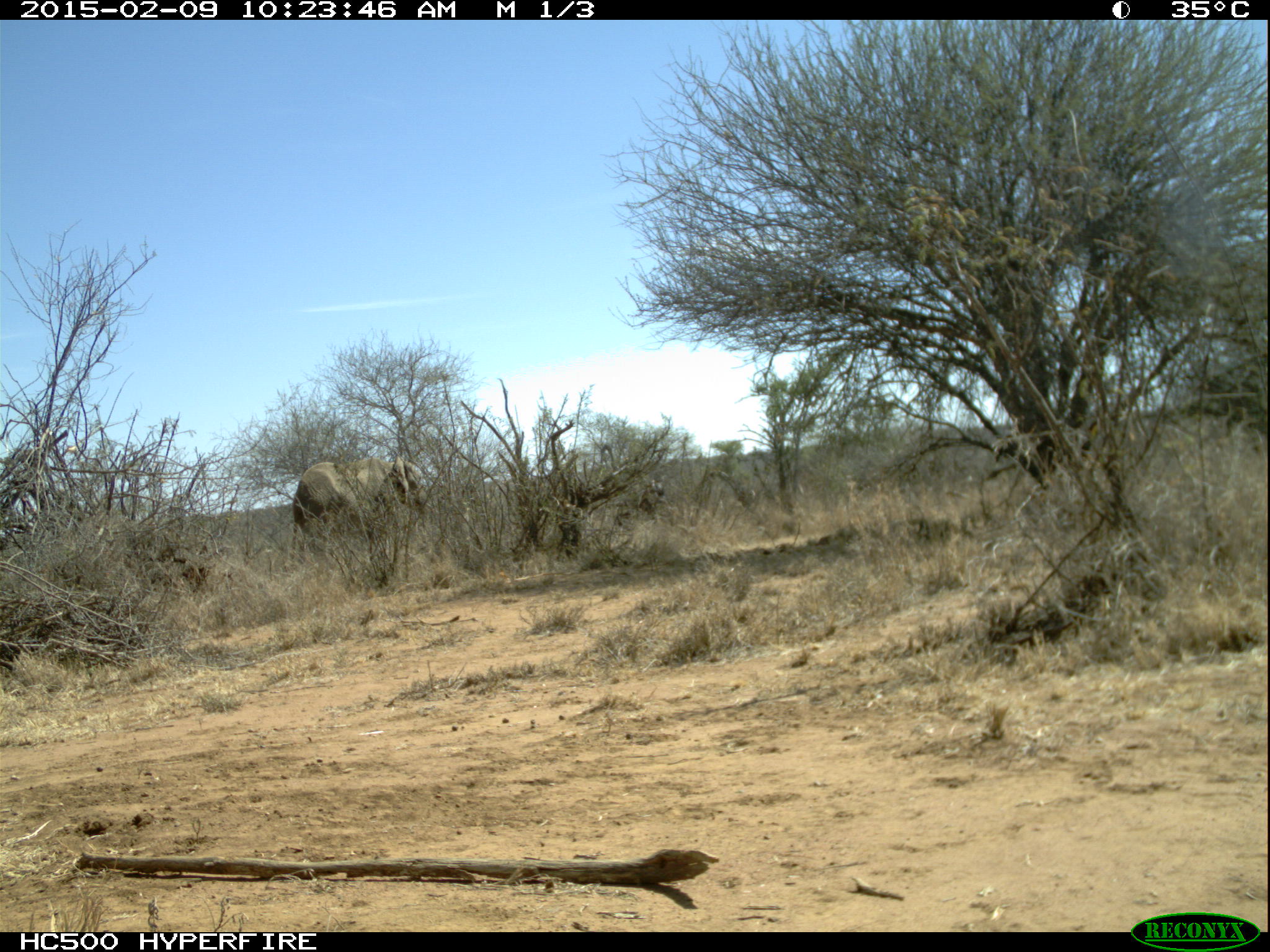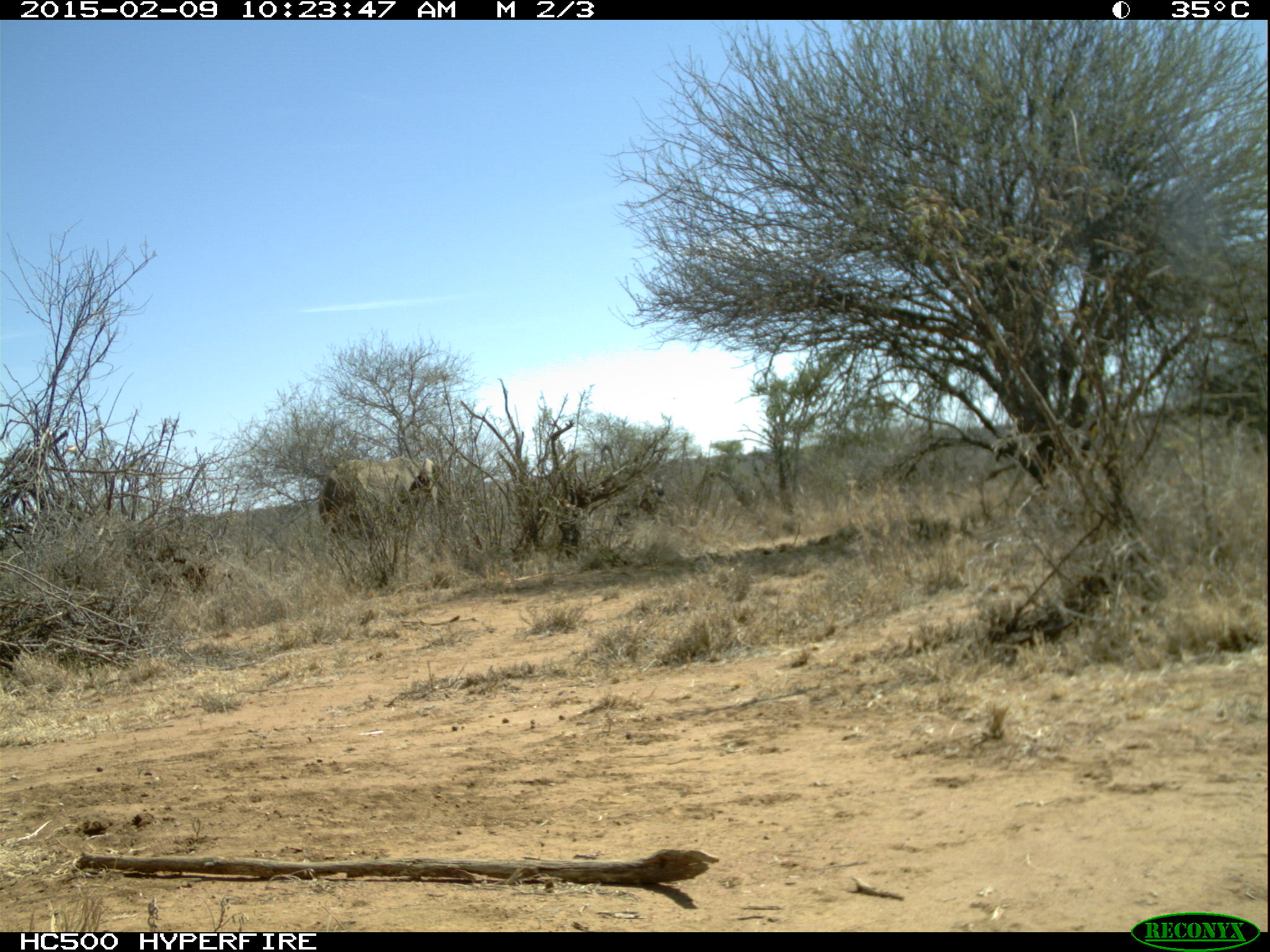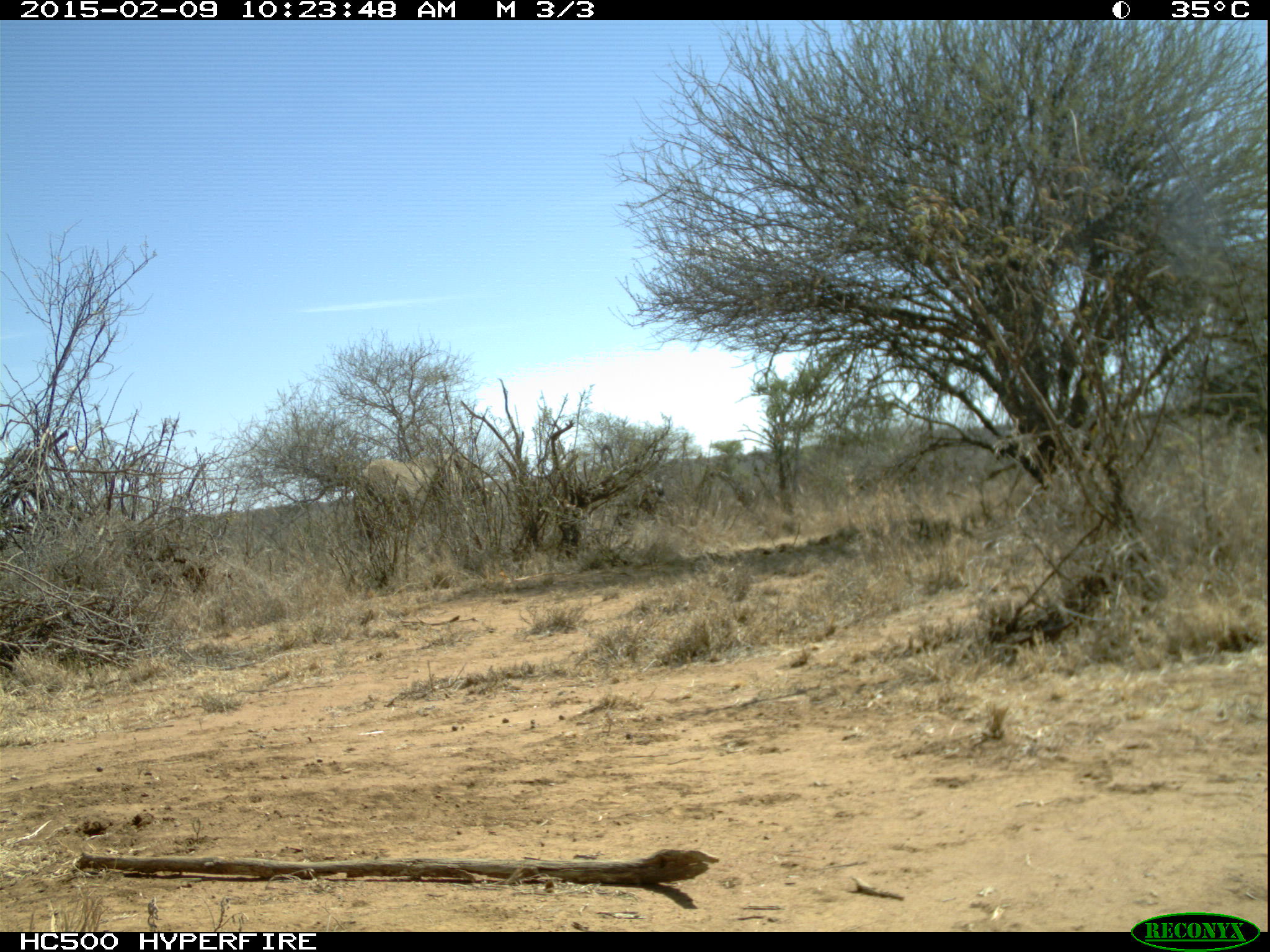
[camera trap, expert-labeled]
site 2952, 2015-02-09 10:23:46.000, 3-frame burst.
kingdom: Animalia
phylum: Chordata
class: Mammalia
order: Proboscidea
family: Elephantidae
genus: Loxodonta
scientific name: Loxodonta africana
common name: african bush elephant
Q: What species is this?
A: Loxodonta africana (african bush elephant).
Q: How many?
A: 1.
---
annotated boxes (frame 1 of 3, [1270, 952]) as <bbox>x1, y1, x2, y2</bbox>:
loxodonta africana: <bbox>292, 456, 428, 563</bbox>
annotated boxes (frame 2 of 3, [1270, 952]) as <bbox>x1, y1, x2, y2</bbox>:
loxodonta africana: <bbox>319, 457, 452, 558</bbox>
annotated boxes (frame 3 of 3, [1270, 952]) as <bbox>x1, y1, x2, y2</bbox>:
loxodonta africana: <bbox>352, 457, 481, 539</bbox>